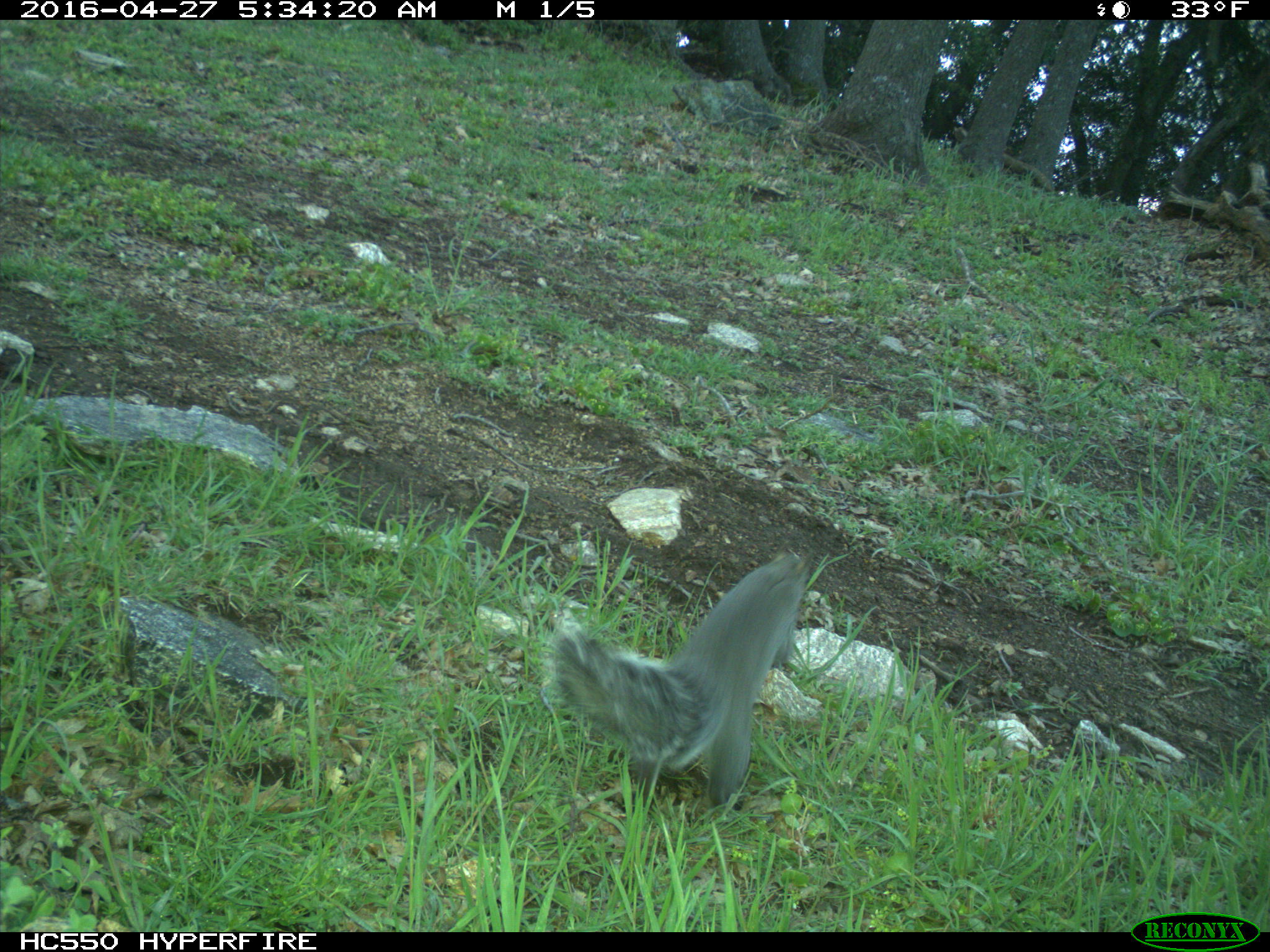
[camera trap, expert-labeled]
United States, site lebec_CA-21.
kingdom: Animalia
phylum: Chordata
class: Mammalia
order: Rodentia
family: Sciuridae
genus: Sciurus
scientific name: Sciurus carolinensis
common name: eastern gray squirrel